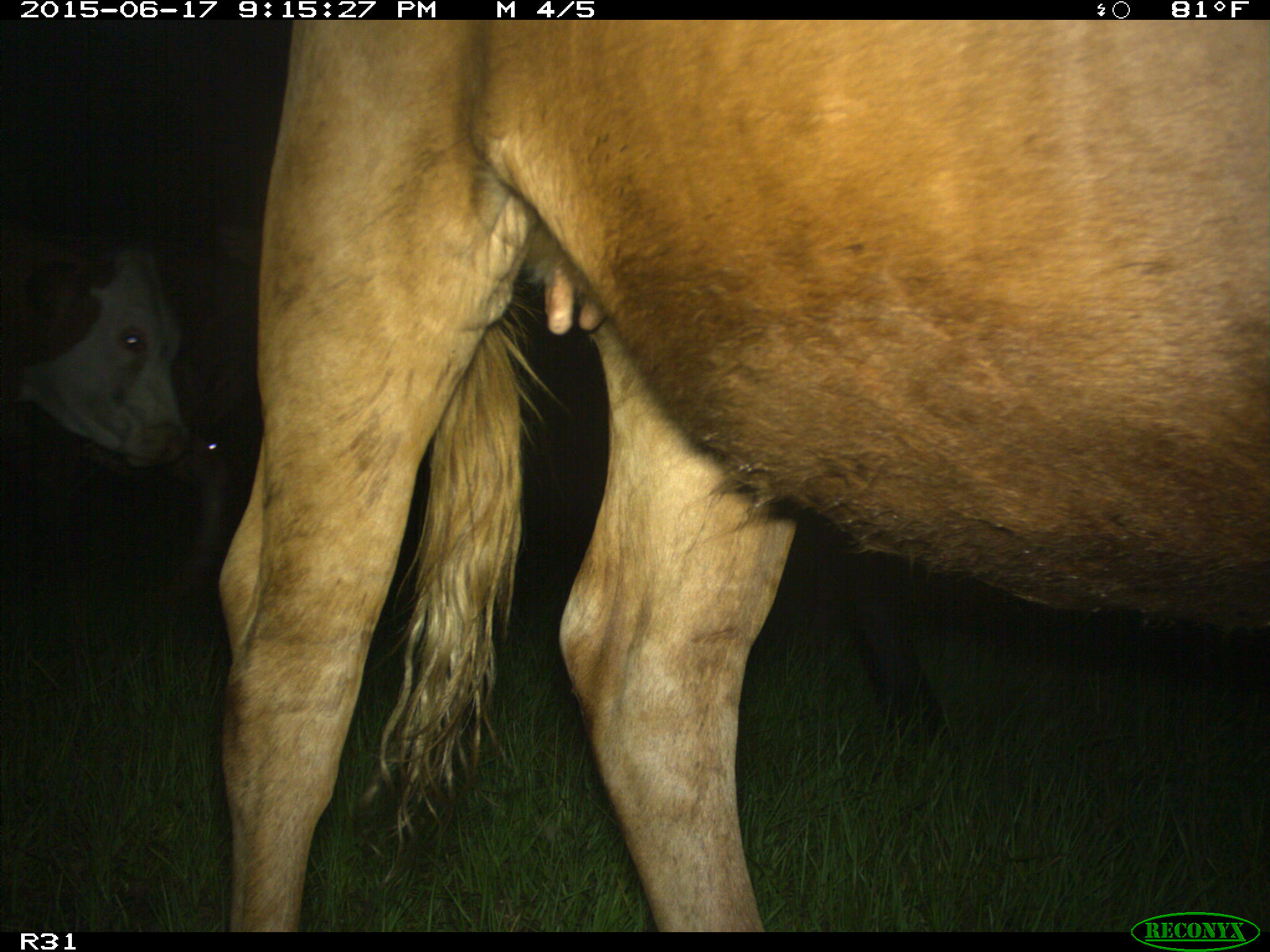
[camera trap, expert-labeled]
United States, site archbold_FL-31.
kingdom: Animalia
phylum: Chordata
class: Mammalia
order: Artiodactyla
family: Bovidae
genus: Bos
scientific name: Bos taurus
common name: domestic cow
Bos taurus (domestic cow).